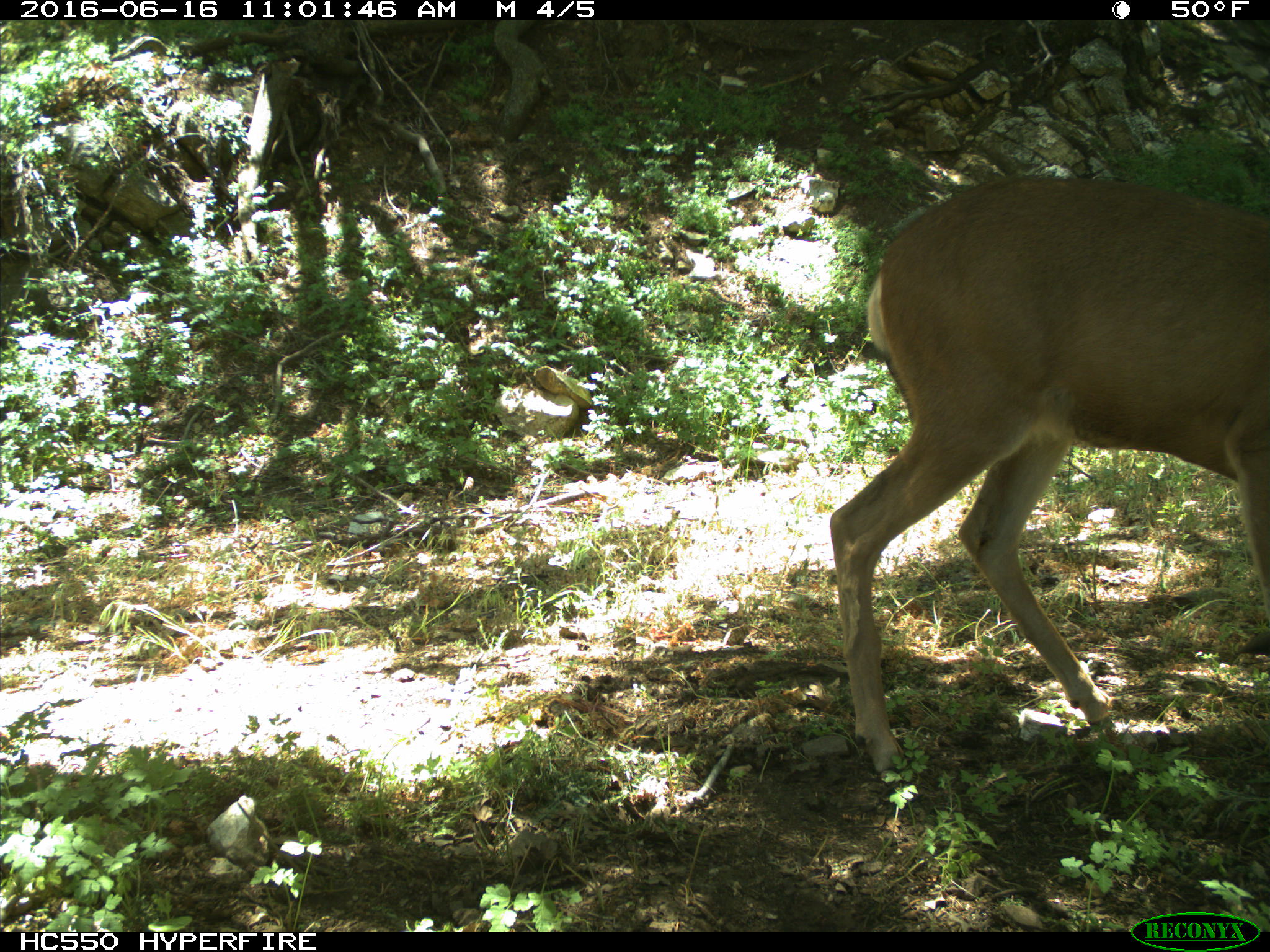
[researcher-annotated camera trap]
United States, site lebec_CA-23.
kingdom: Animalia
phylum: Chordata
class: Mammalia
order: Artiodactyla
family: Cervidae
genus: Odocoileus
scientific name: Odocoileus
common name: deer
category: unidentified deer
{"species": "unidentified deer (deer) (Odocoileus)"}